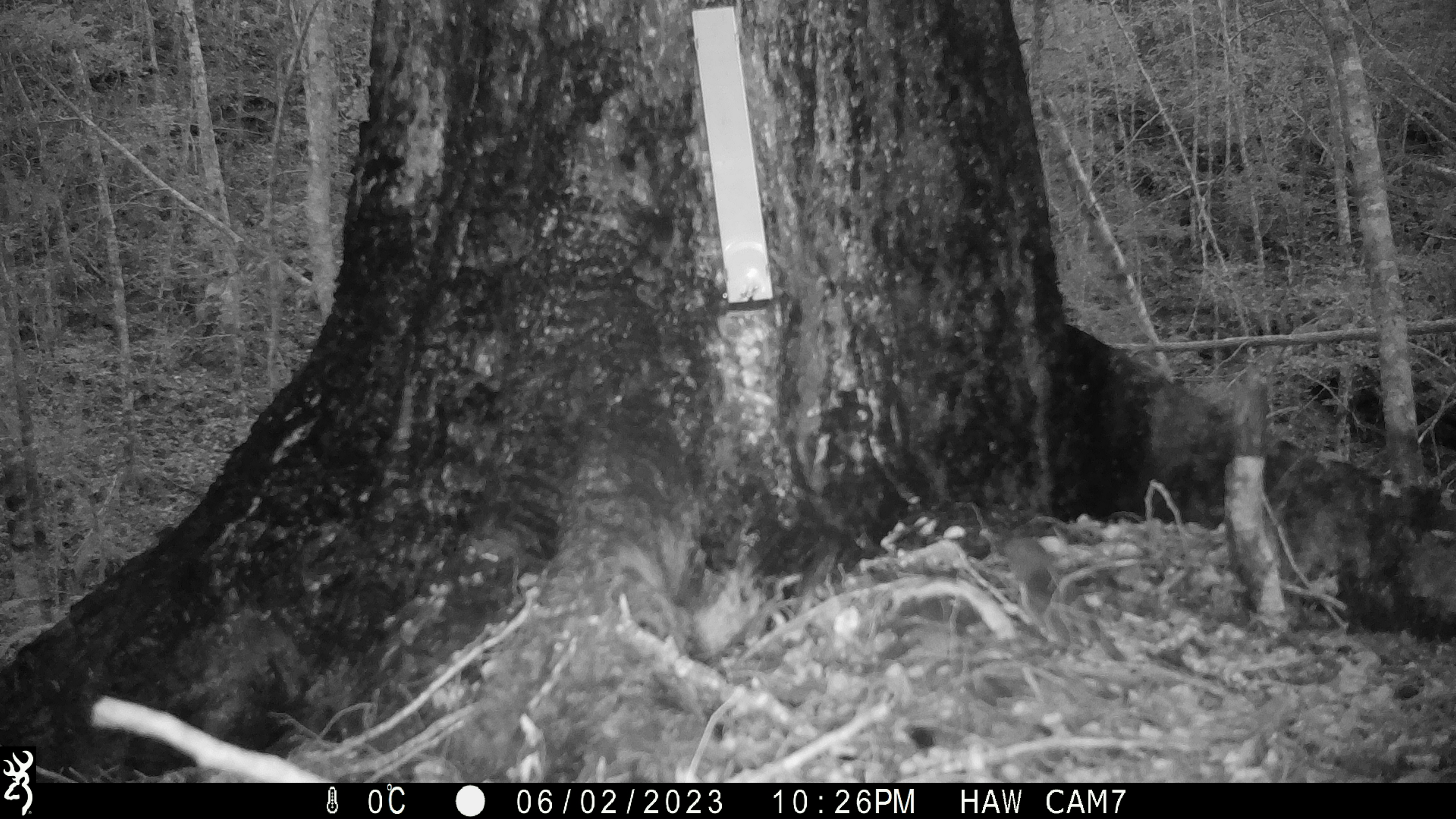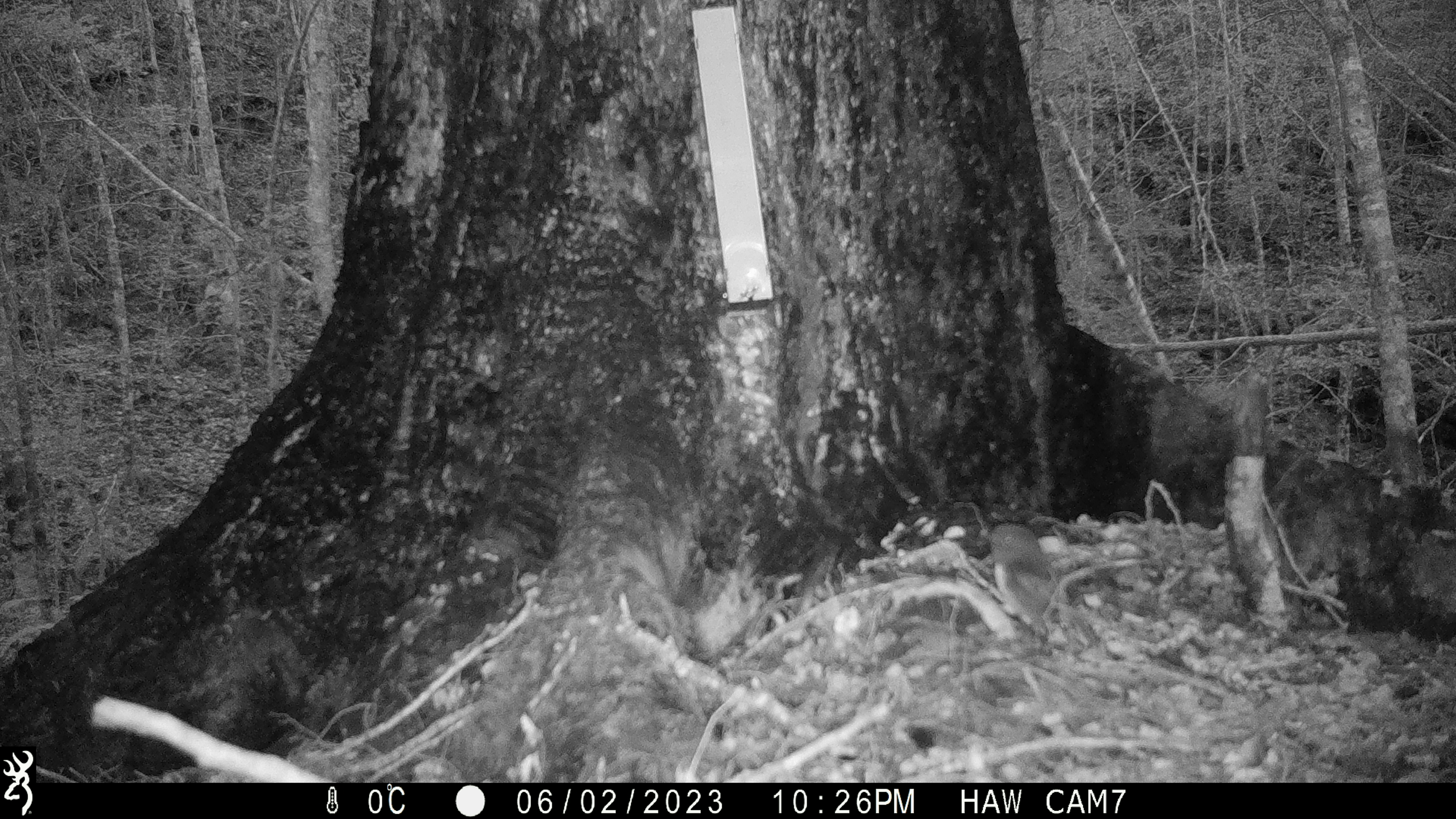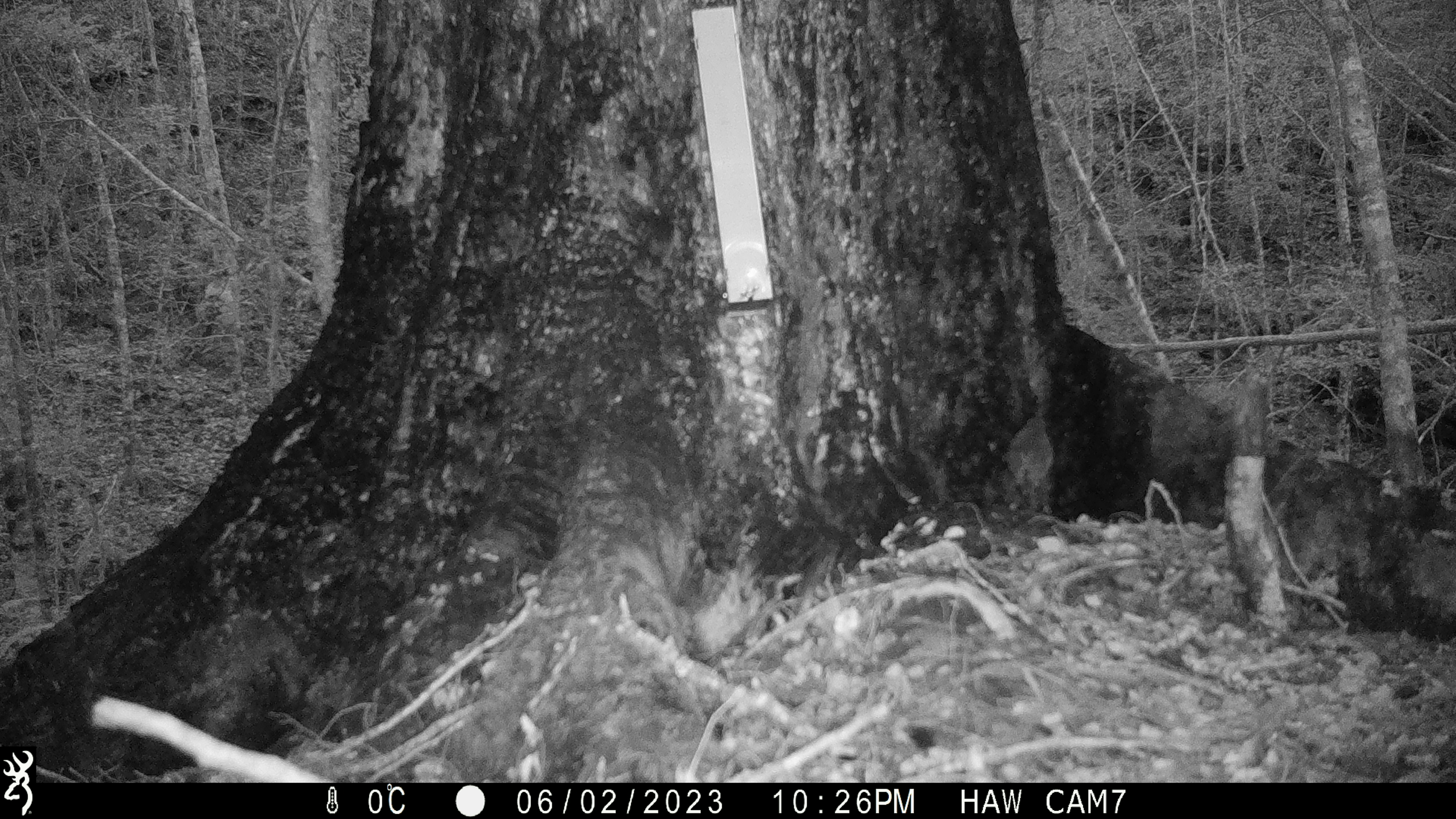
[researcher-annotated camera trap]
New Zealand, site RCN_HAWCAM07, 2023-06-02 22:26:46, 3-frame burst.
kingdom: Animalia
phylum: Chordata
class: Aves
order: Passeriformes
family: Petroicidae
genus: Petroica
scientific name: Petroica australis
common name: new zealand robin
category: robin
Robin (new zealand robin) (Petroica australis).